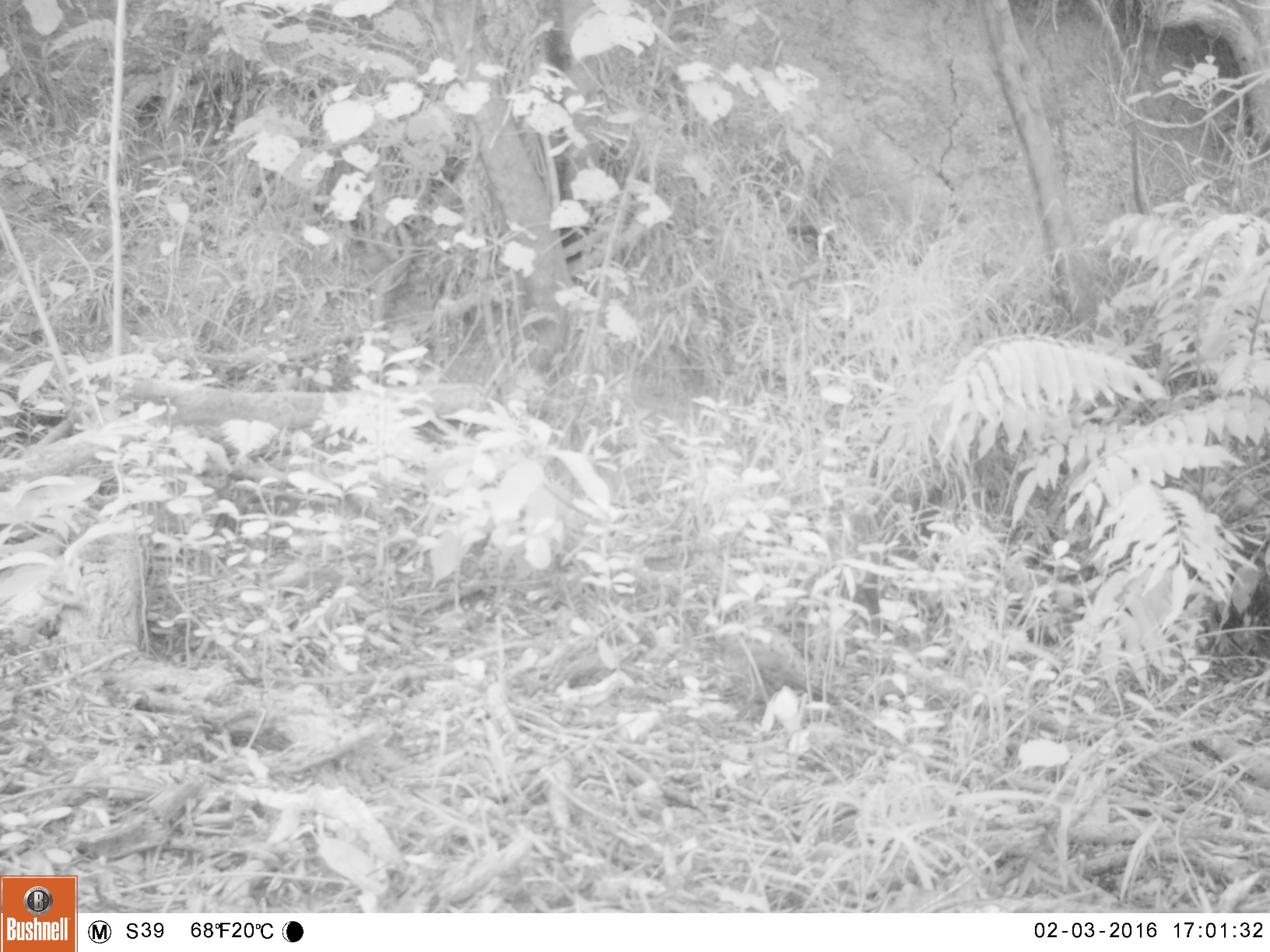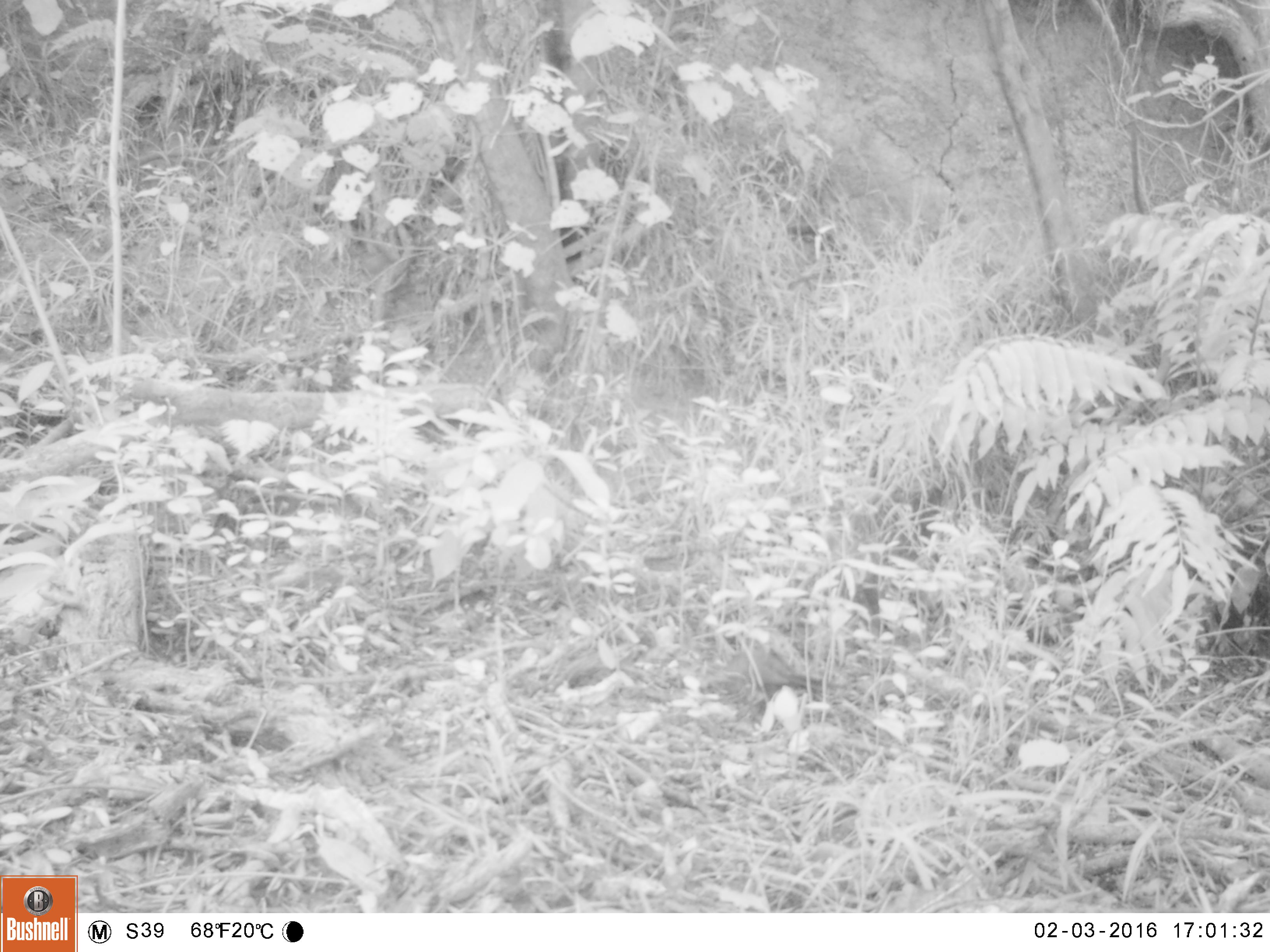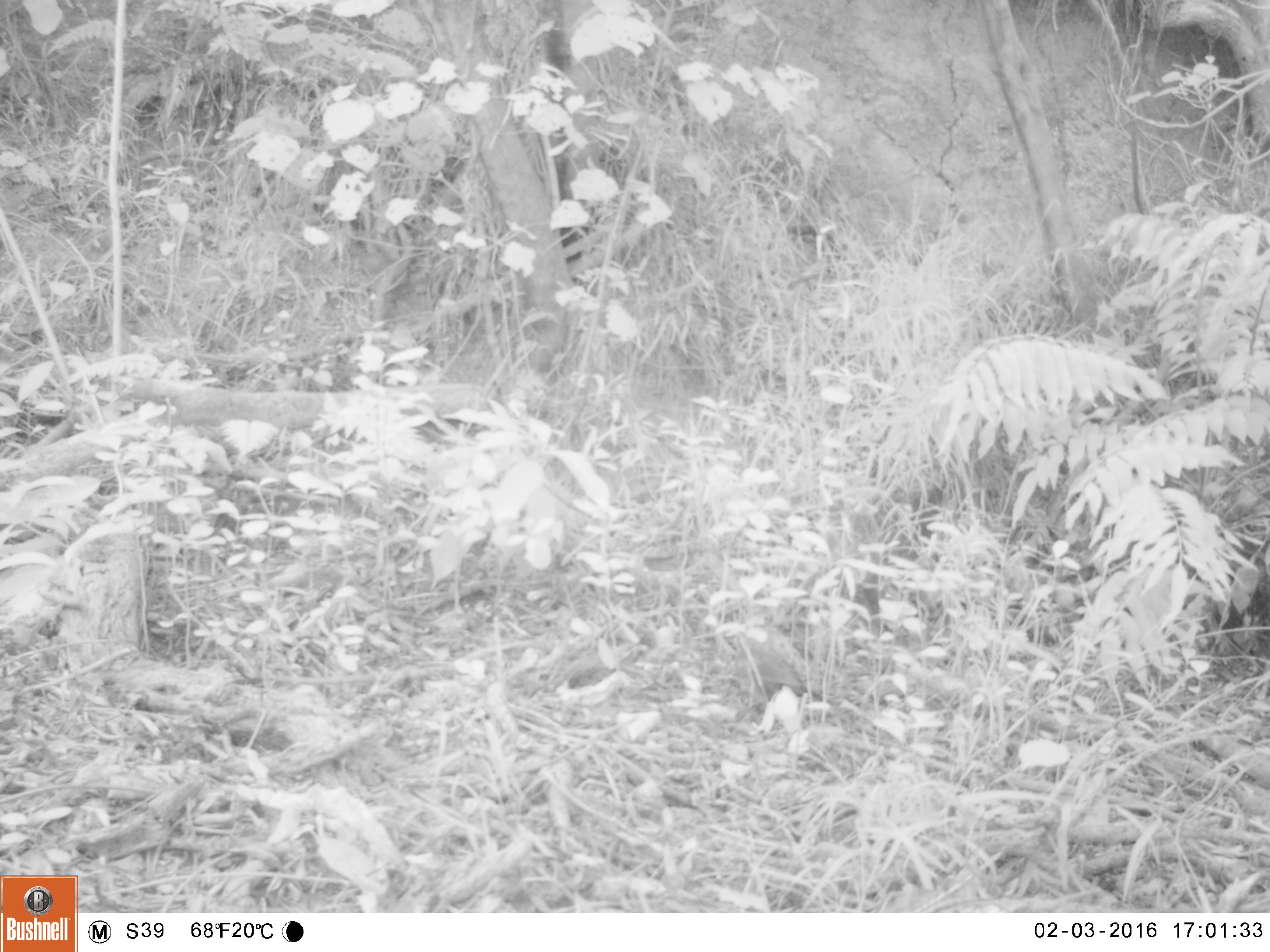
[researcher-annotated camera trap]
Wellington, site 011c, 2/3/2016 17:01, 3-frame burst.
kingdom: Animalia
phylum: Chordata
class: Aves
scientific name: Aves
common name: bird